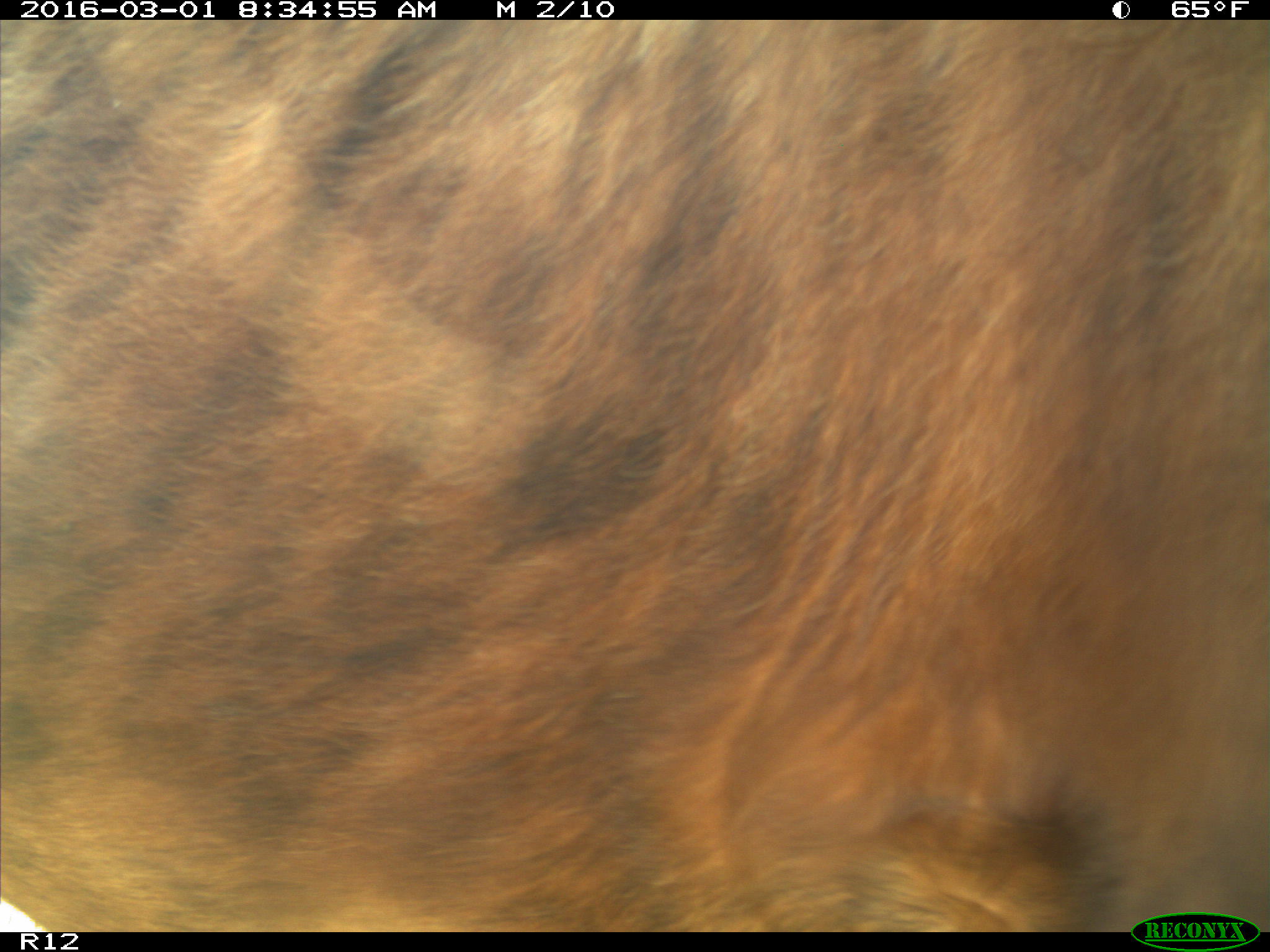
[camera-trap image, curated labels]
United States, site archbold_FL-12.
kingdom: Animalia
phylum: Chordata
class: Mammalia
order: Artiodactyla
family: Bovidae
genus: Bos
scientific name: Bos taurus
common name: domestic cow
Bos taurus (domestic cow).